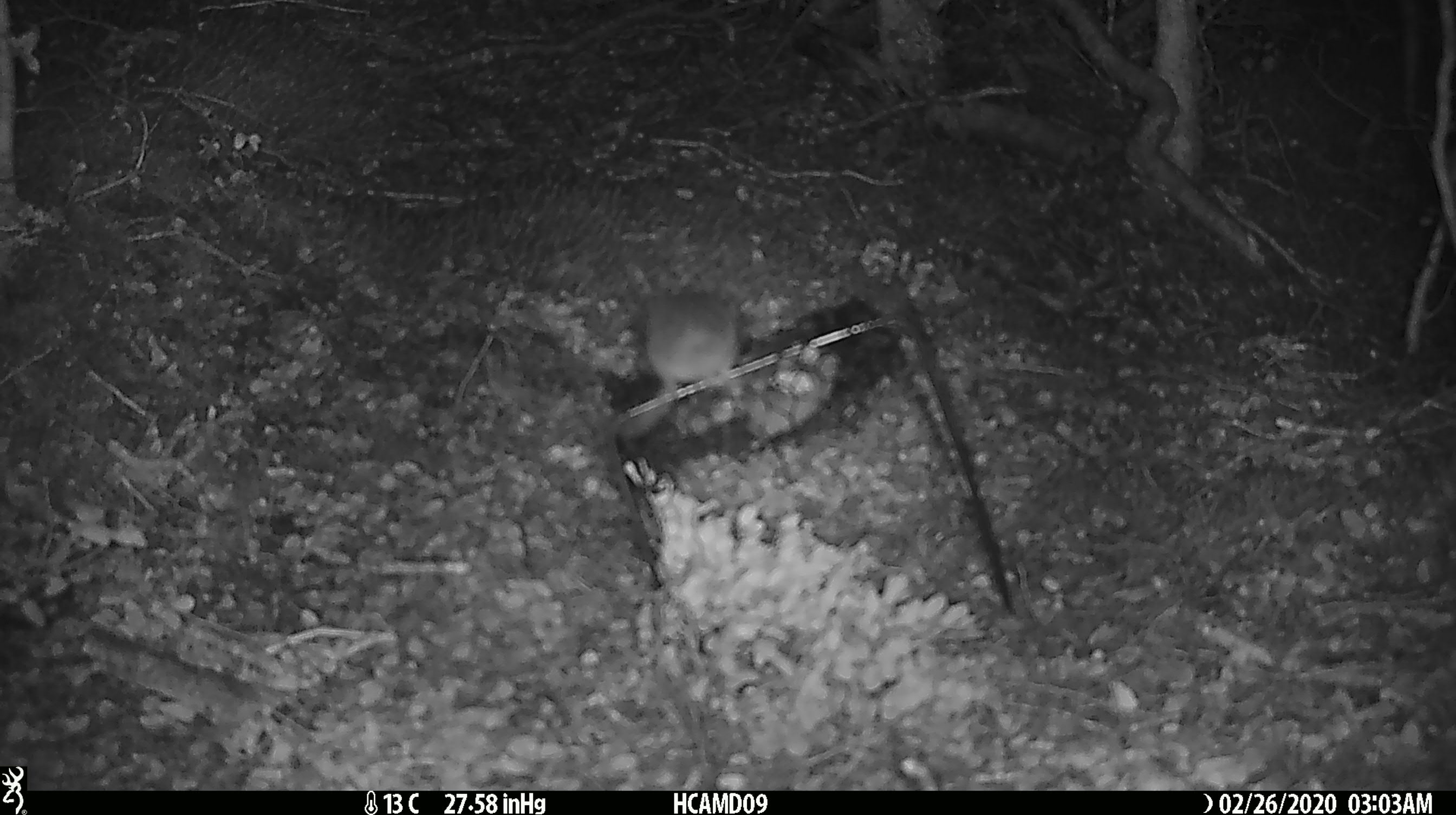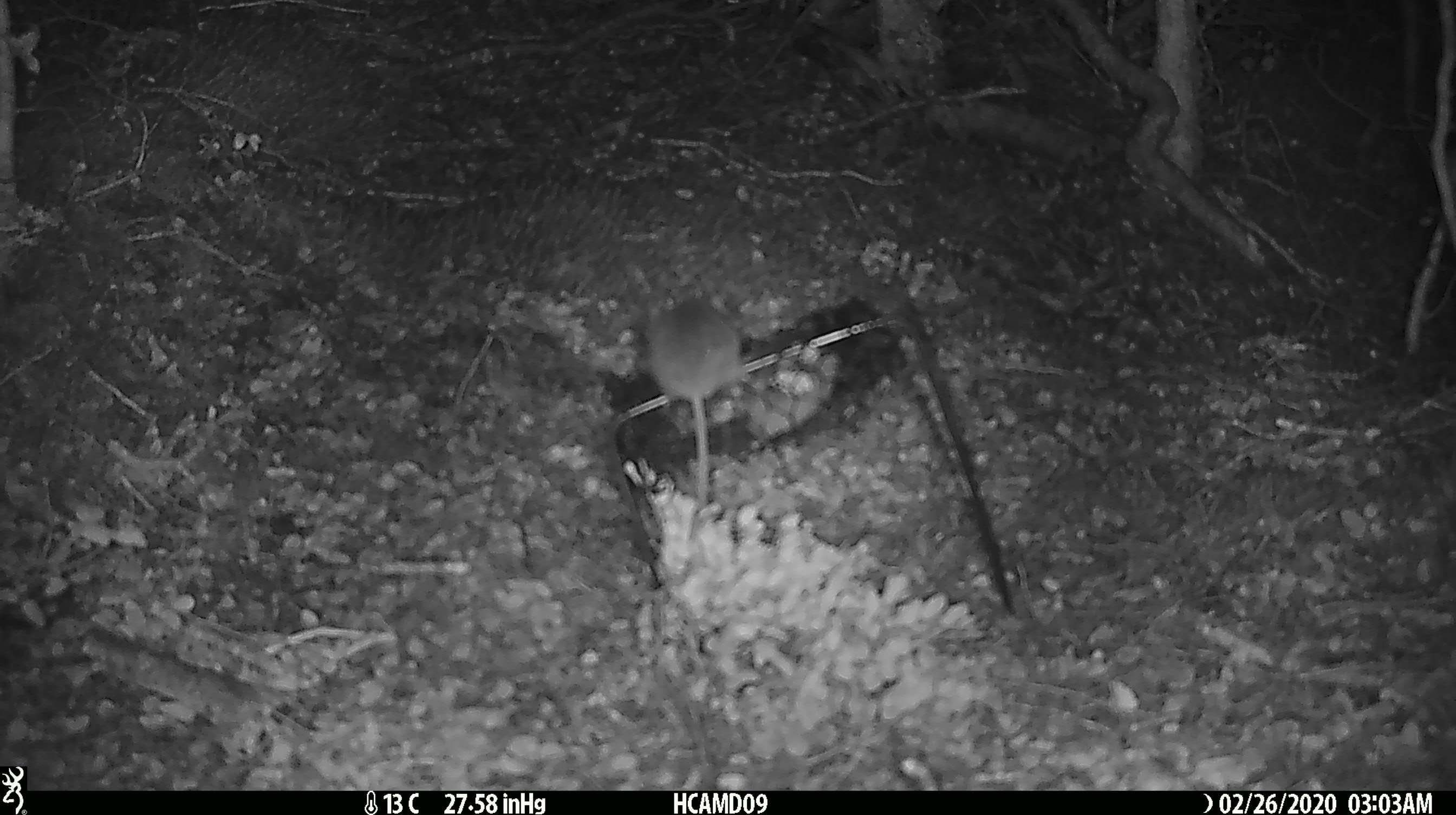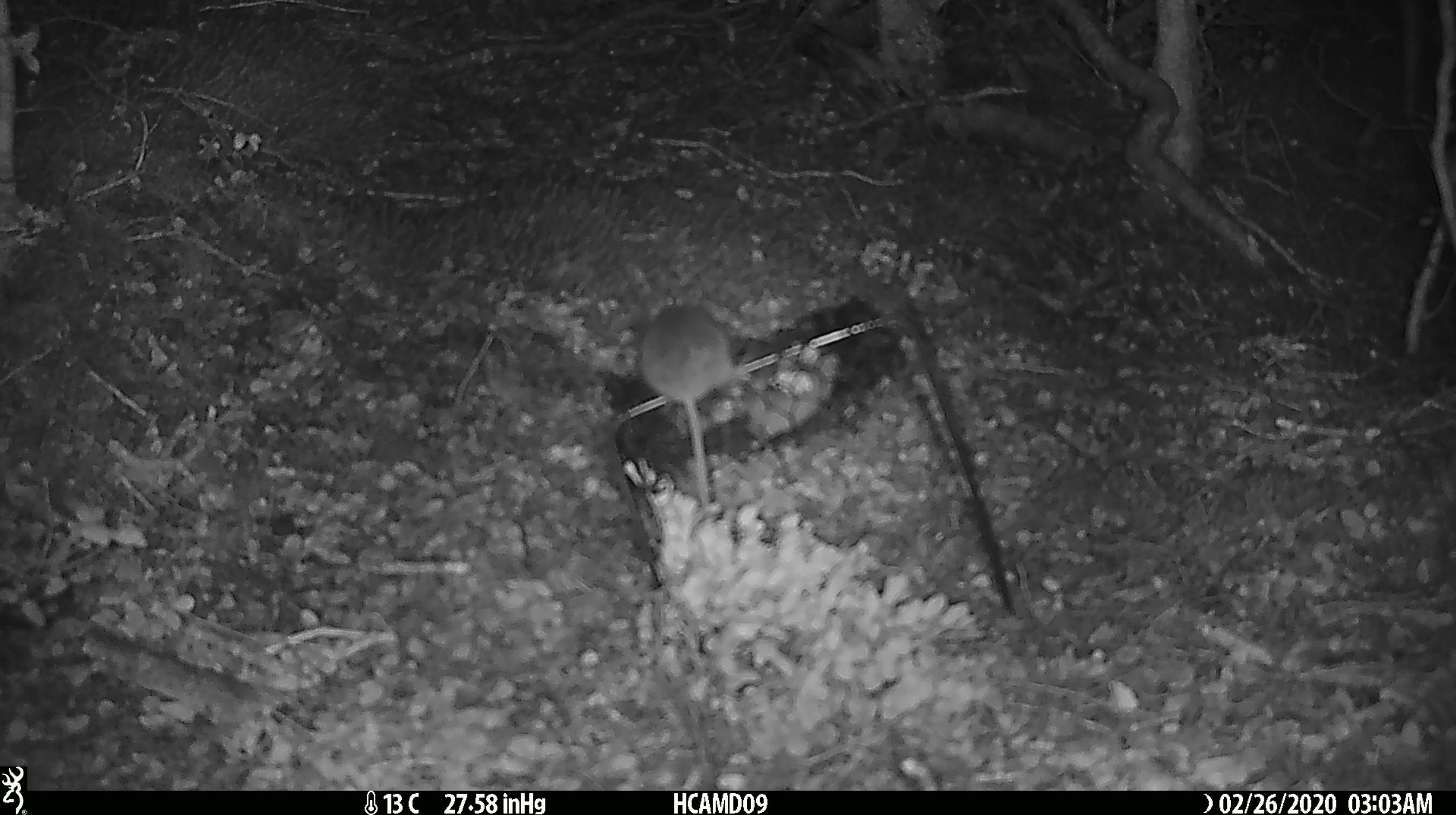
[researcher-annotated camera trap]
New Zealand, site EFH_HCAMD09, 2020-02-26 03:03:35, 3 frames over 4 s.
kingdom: Animalia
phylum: Chordata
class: Mammalia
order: Rodentia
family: Muridae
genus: Mus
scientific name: Mus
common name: mouse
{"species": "mouse (Mus)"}